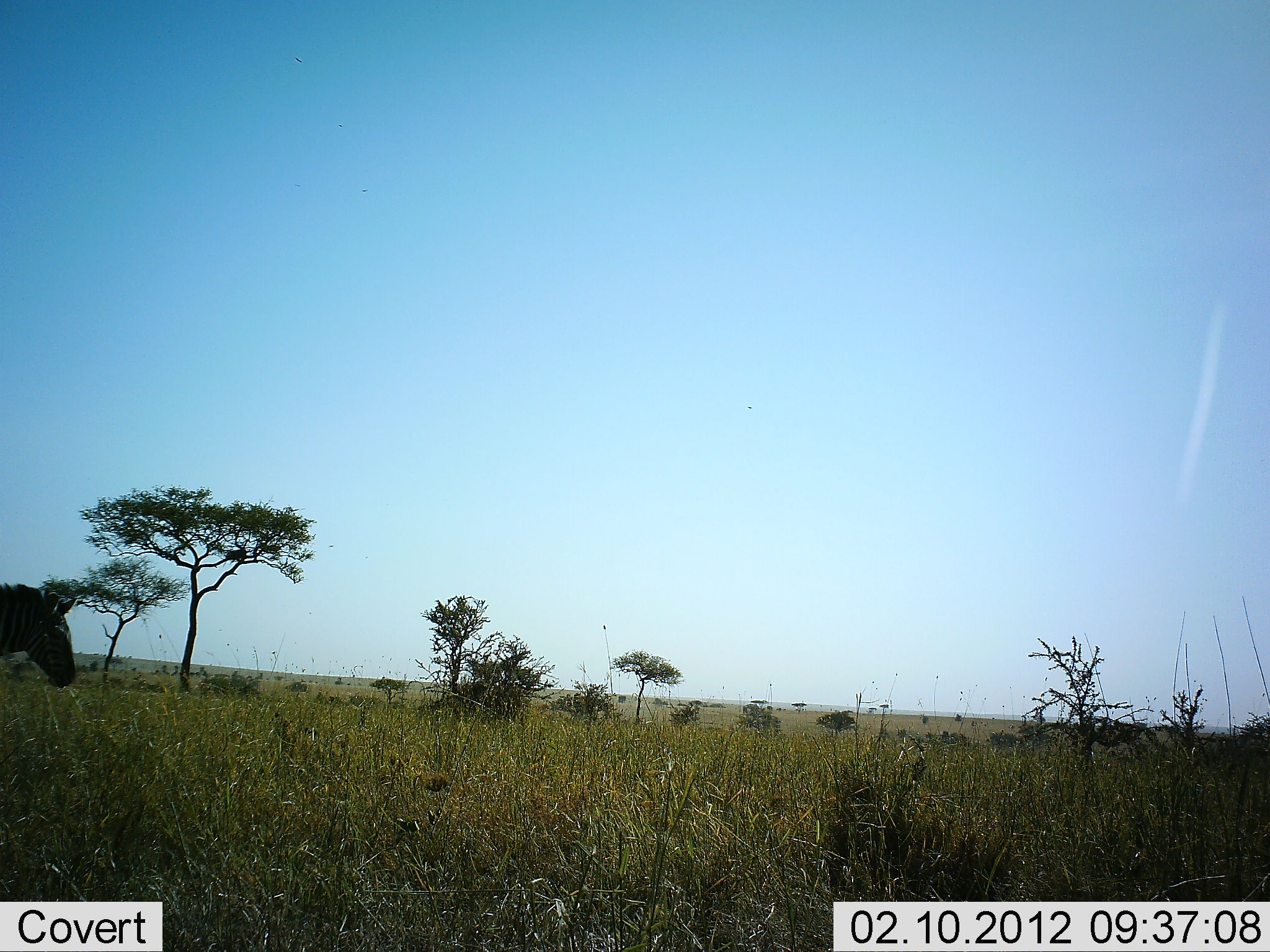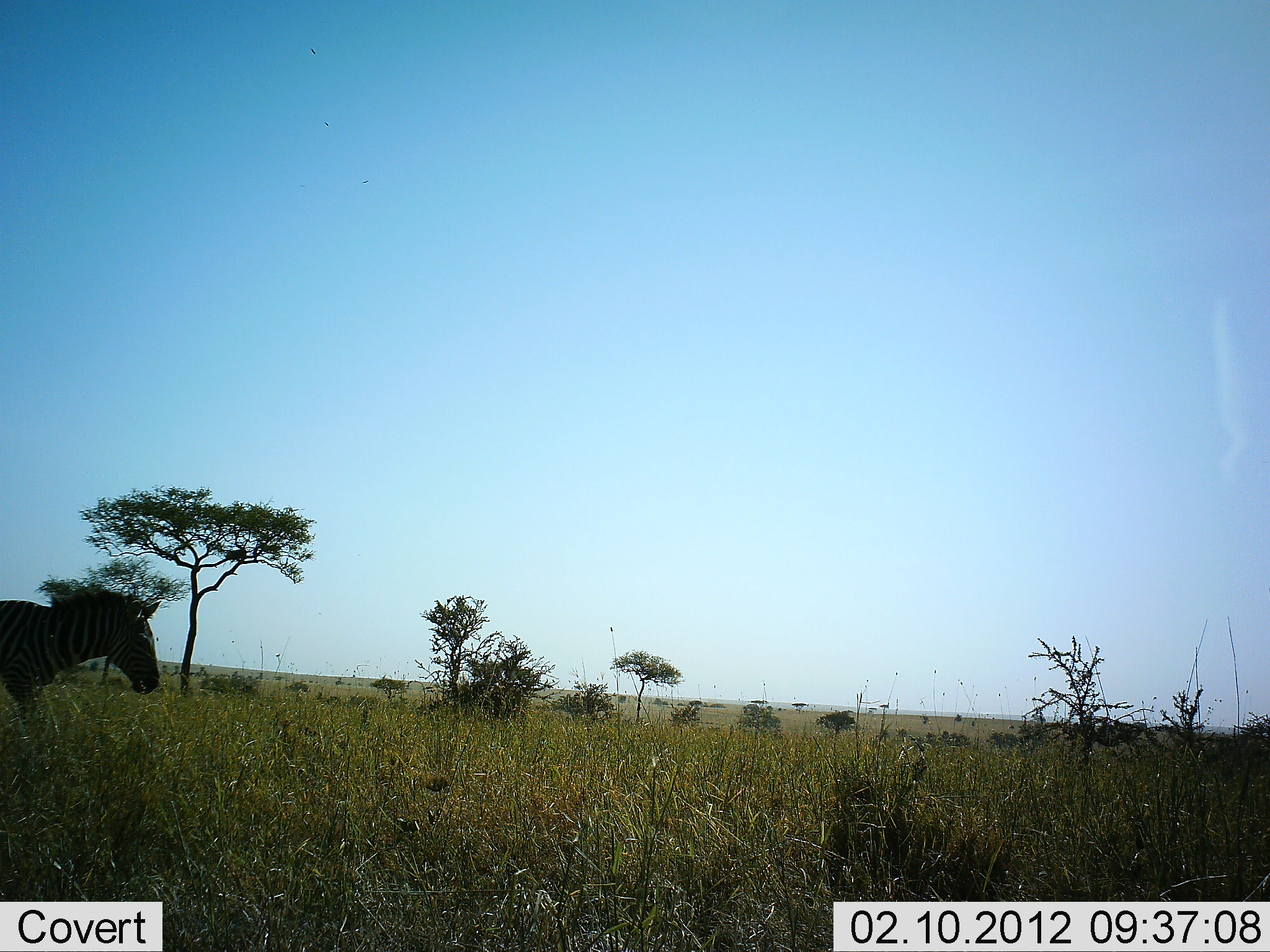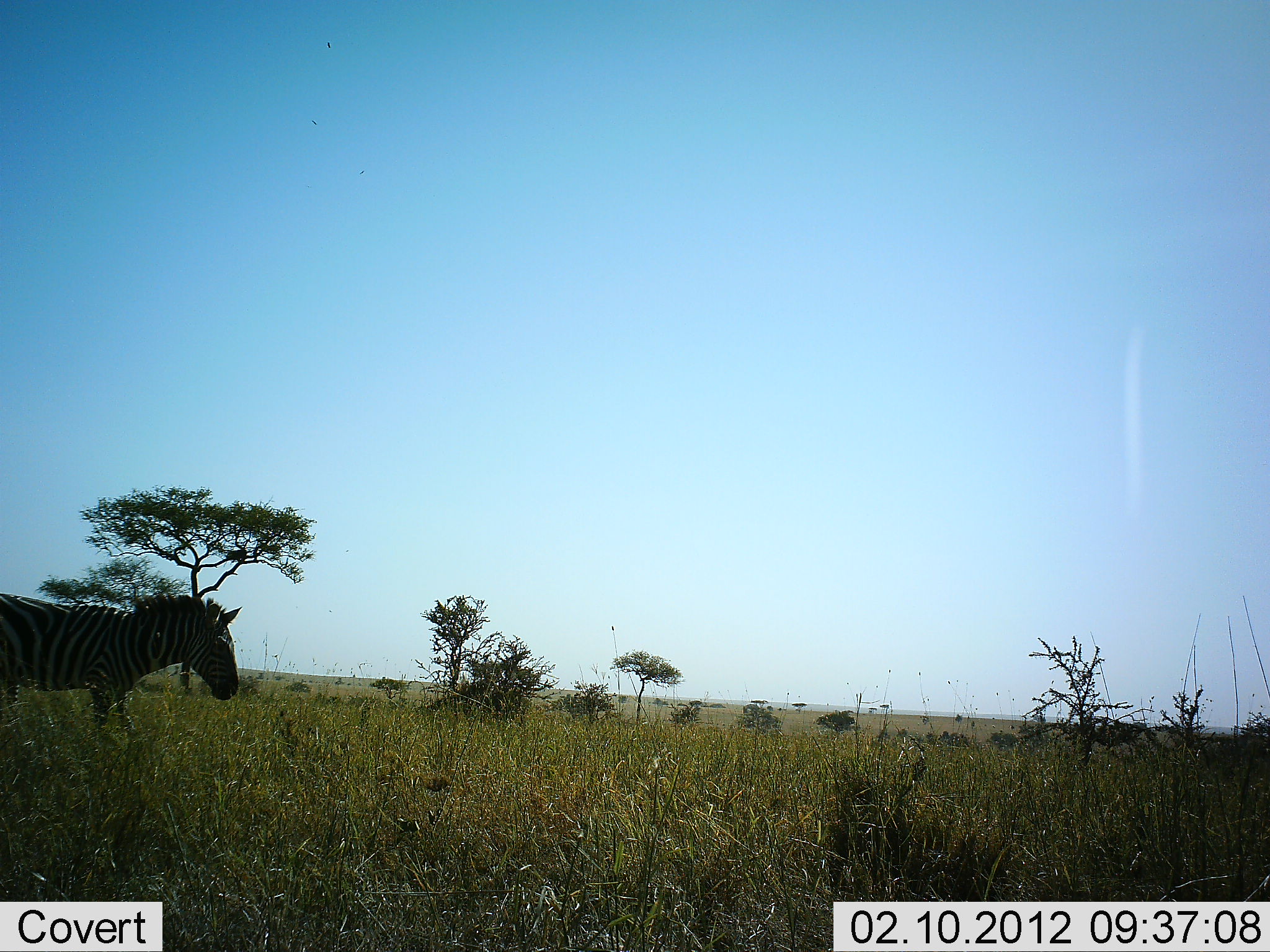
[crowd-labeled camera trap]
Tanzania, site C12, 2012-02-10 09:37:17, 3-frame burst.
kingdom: Animalia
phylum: Chordata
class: Mammalia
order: Perissodactyla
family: Equidae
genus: Equus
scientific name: Equus quagga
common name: plains zebra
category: zebra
Zebra (plains zebra) (Equus quagga), count 1. Behavior (volunteer vote fractions): standing 0%, resting 0%, moving 100%, interacting 0%. Young present (vote fraction): 0%. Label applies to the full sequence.